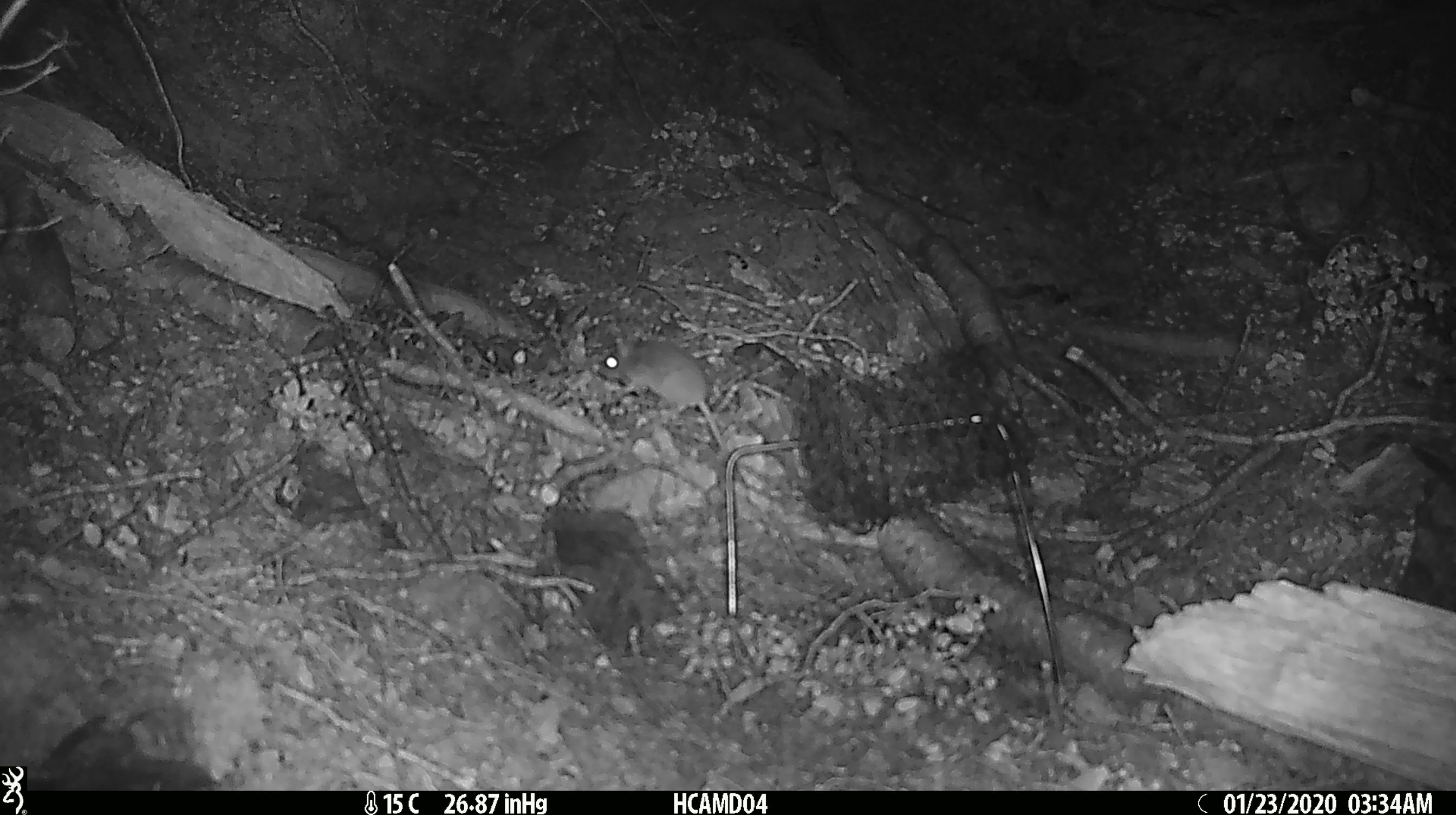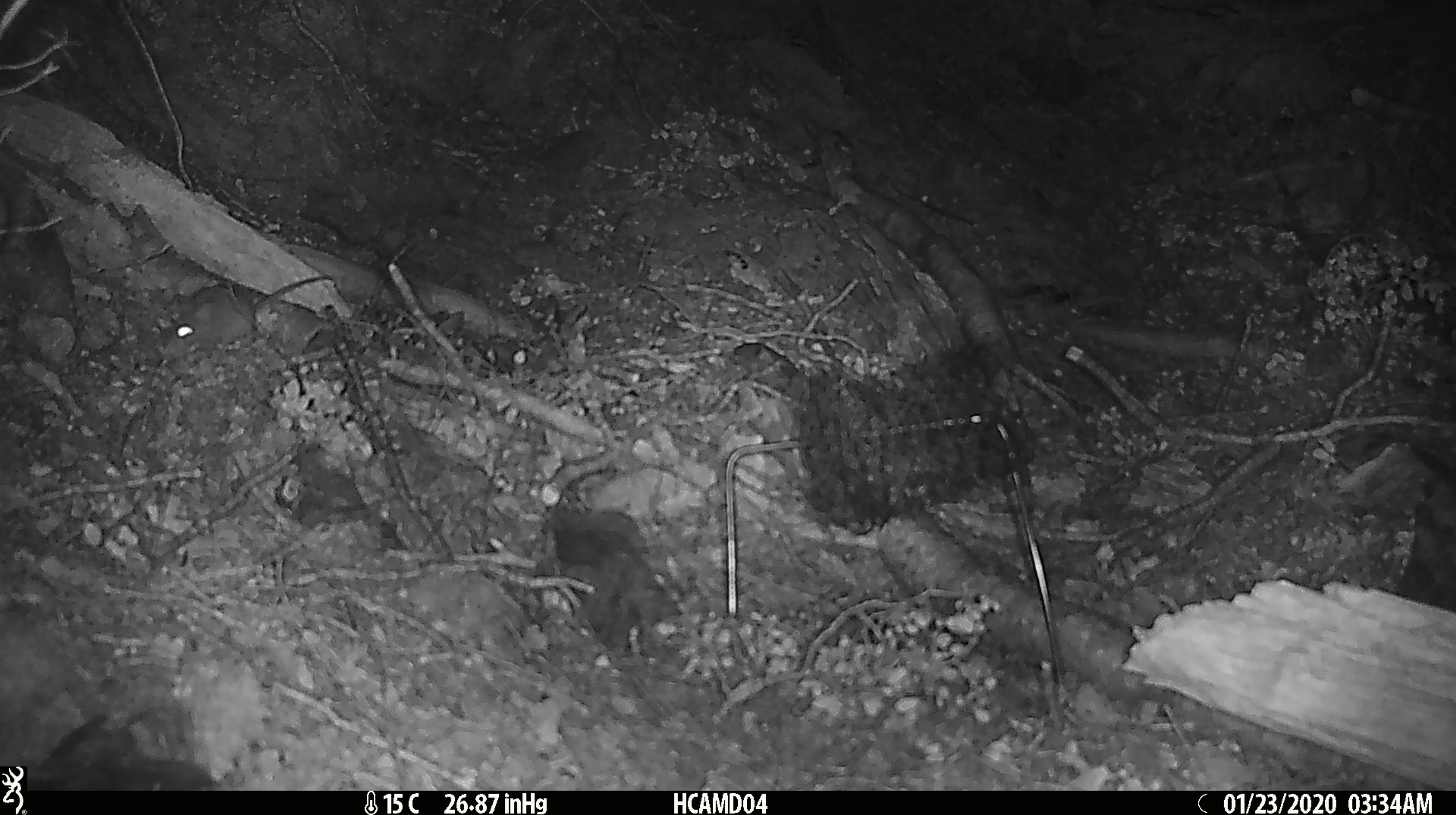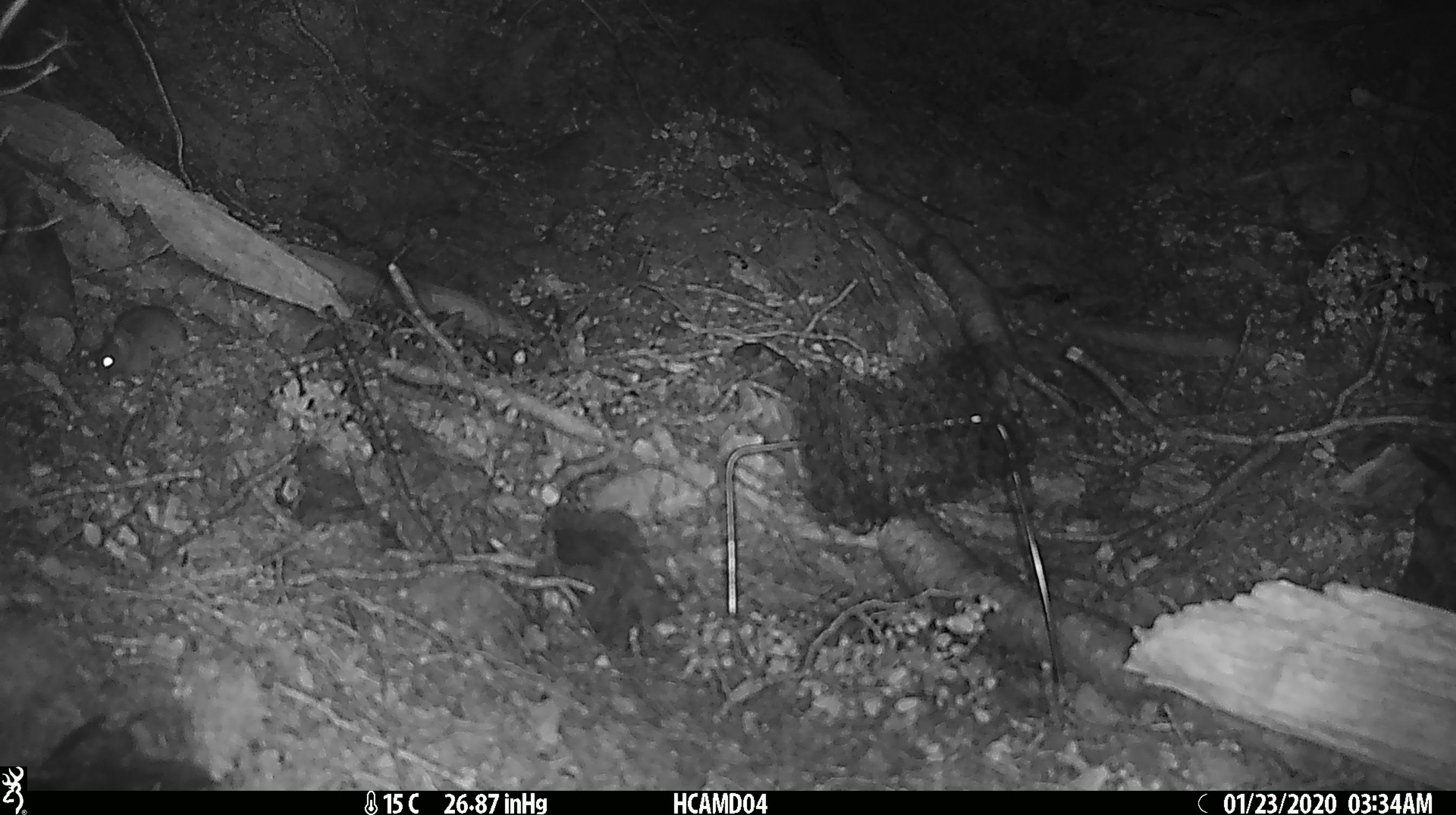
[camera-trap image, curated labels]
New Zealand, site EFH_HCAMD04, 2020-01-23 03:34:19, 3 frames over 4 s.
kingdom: Animalia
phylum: Chordata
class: Mammalia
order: Rodentia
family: Muridae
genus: Mus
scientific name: Mus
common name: mouse